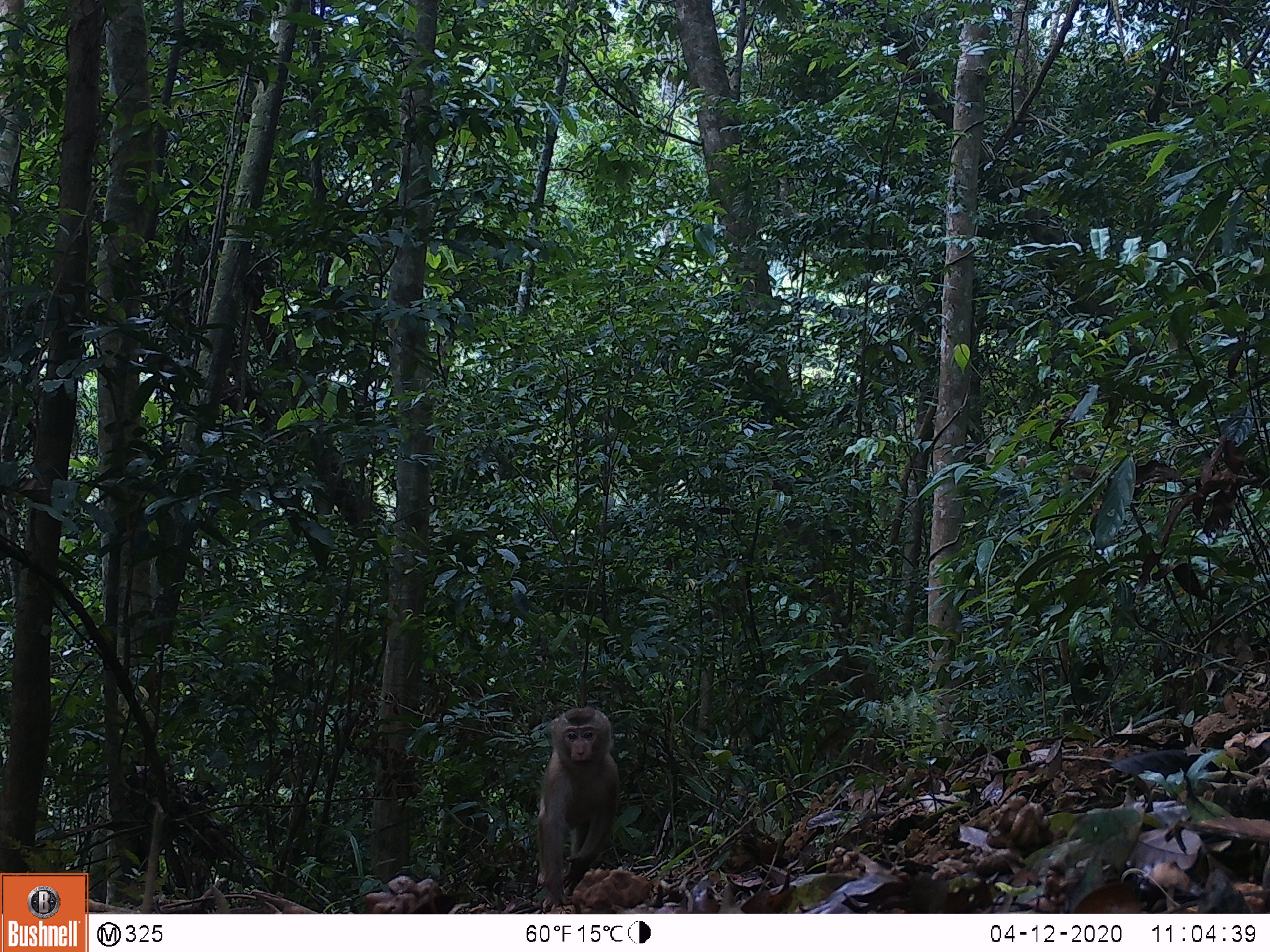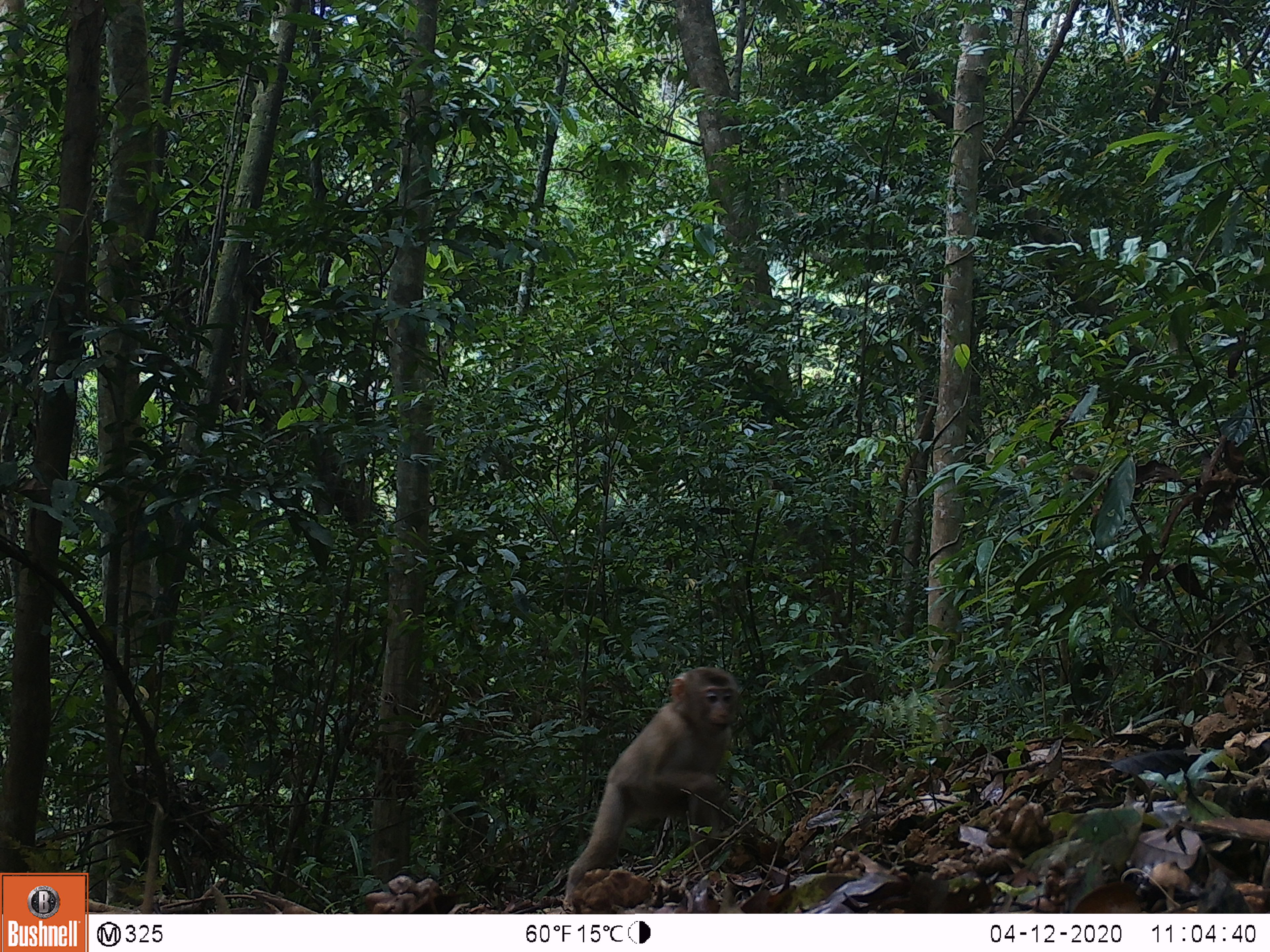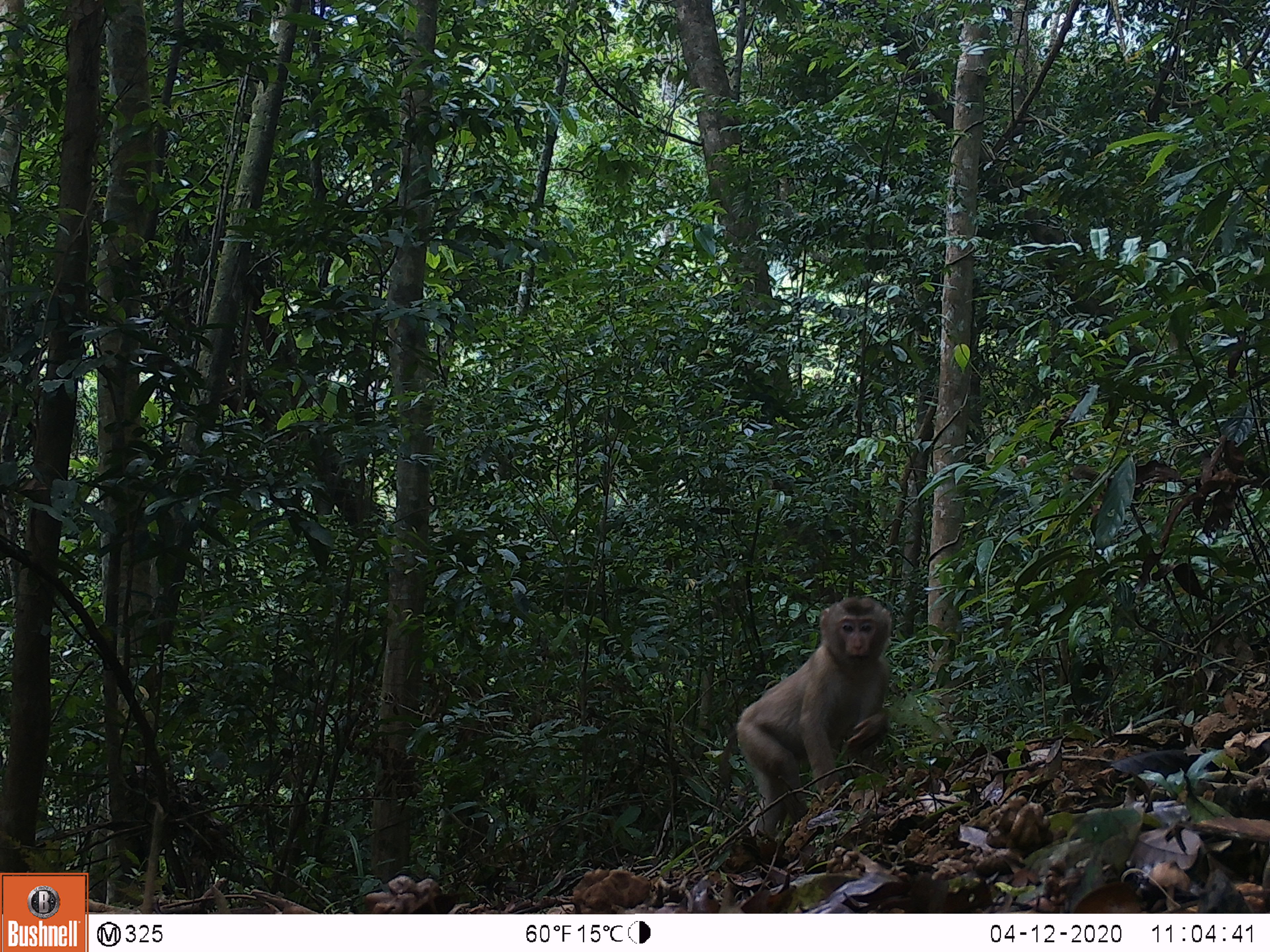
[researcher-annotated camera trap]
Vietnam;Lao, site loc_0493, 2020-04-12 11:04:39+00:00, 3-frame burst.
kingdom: Animalia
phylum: Chordata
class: Mammalia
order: Primates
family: Cercopithecidae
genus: Macaca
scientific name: Macaca nemestrina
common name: pig-tailed macaque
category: pig tailed macaque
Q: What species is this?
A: Pig tailed macaque (pig-tailed macaque) (Macaca nemestrina).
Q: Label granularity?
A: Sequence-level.